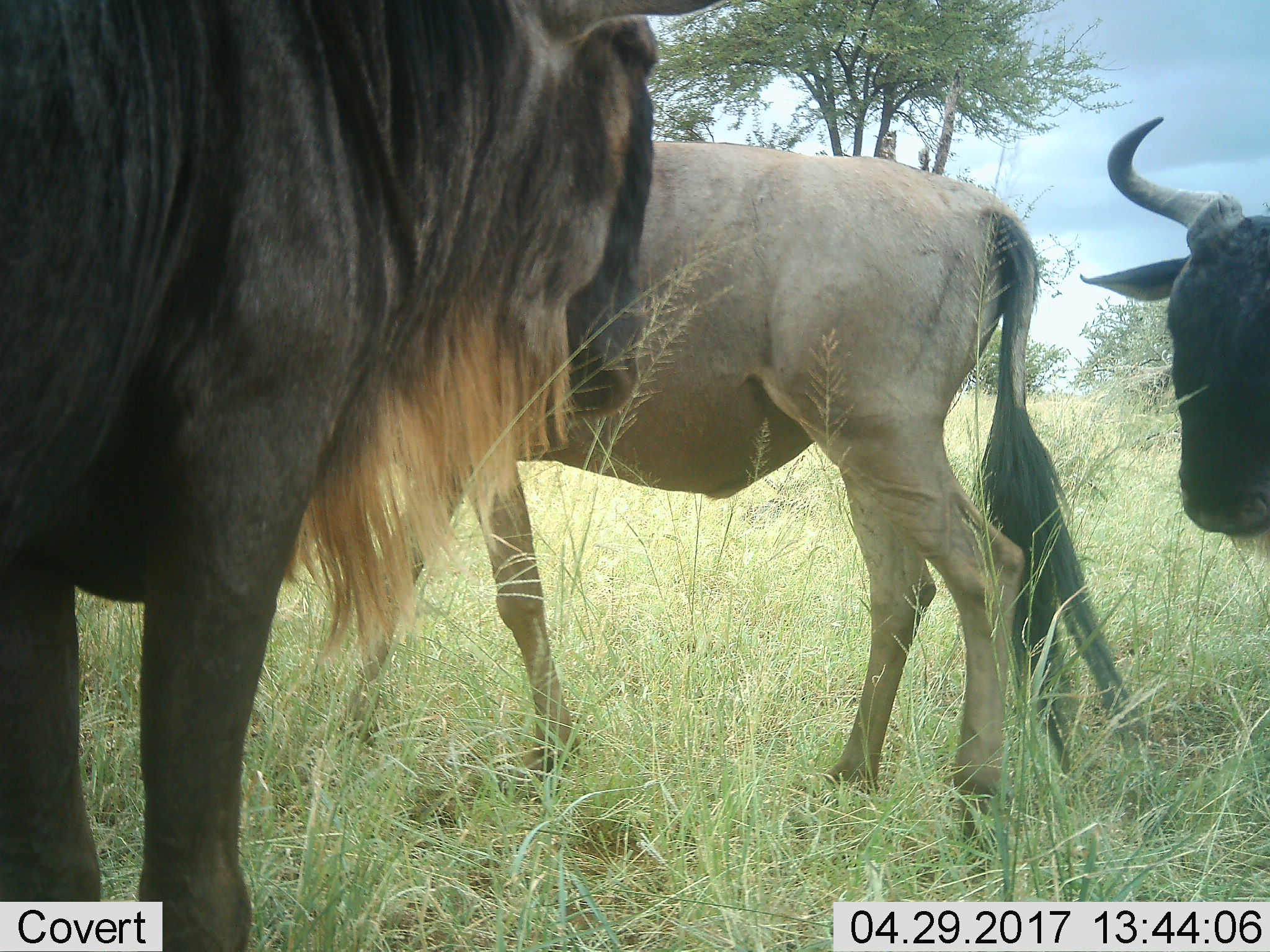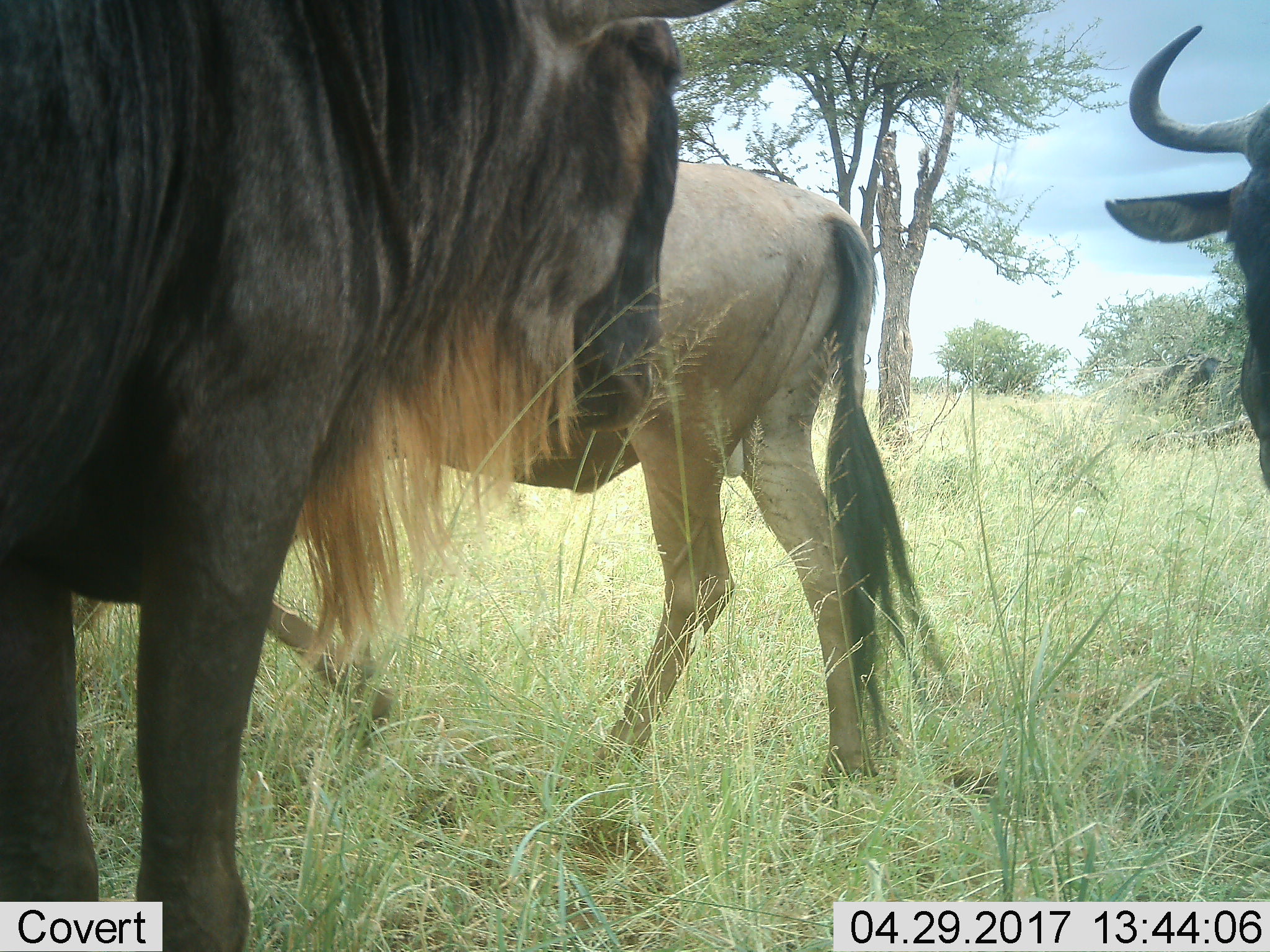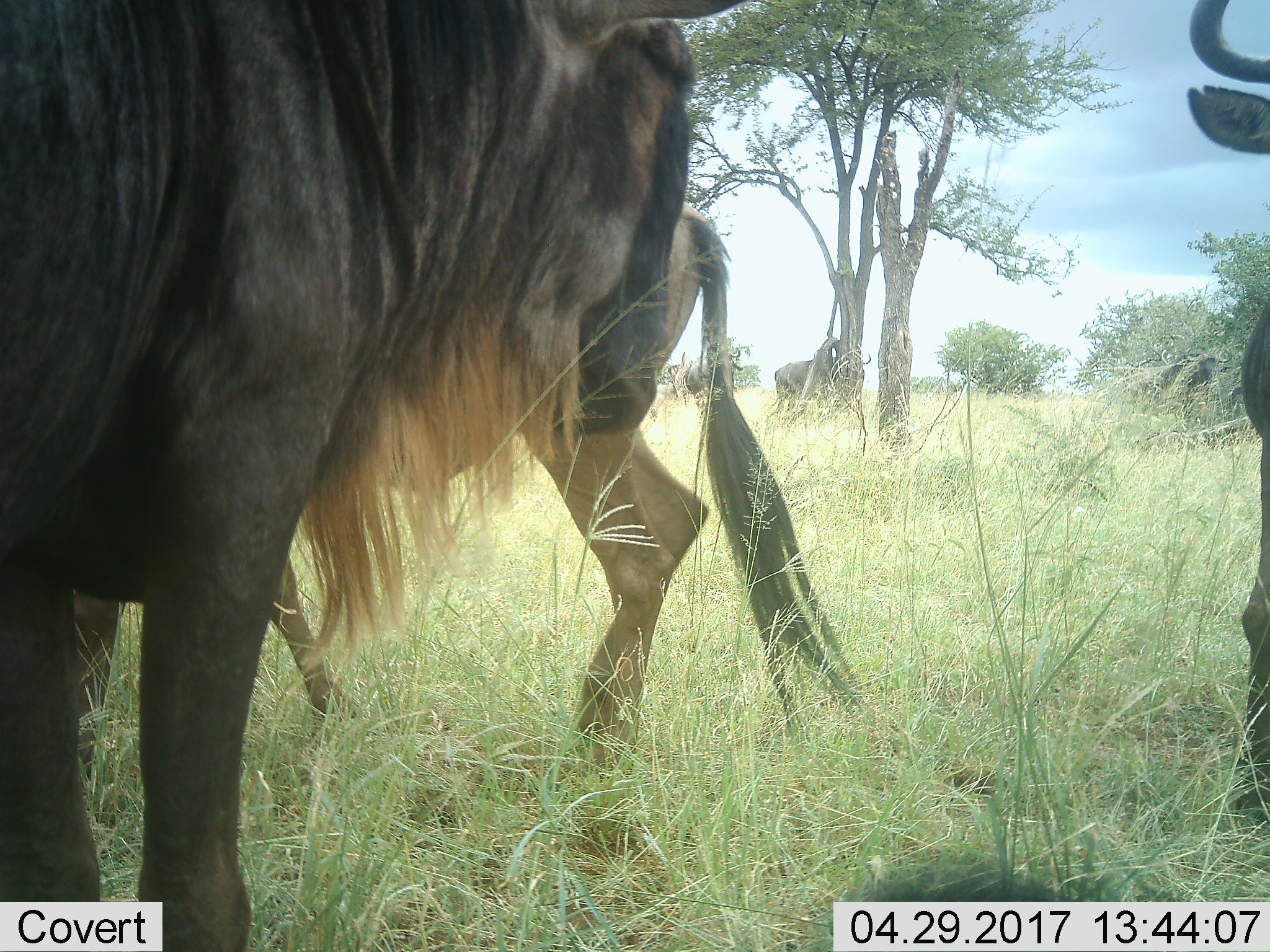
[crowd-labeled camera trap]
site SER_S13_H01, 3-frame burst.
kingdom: Animalia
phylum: Chordata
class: Mammalia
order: Artiodactyla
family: Bovidae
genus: Connochaetes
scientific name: Connochaetes taurinus taurinus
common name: blue wildebeest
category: wildebeestblue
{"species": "wildebeestblue (blue wildebeest) (Connochaetes taurinus taurinus)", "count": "3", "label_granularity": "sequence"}